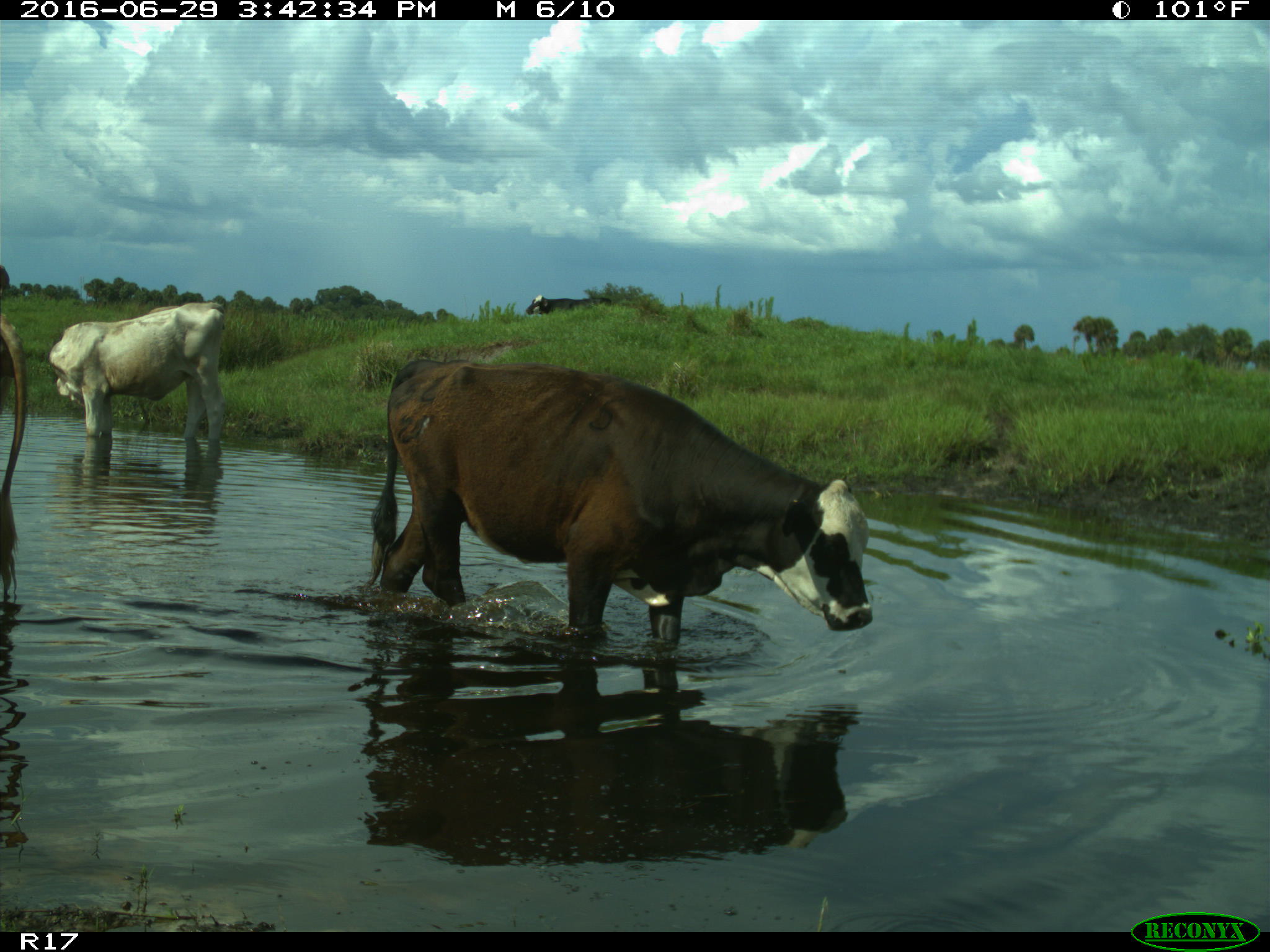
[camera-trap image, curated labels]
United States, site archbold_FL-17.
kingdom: Animalia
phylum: Chordata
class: Mammalia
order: Artiodactyla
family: Bovidae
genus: Bos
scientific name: Bos taurus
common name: domestic cow